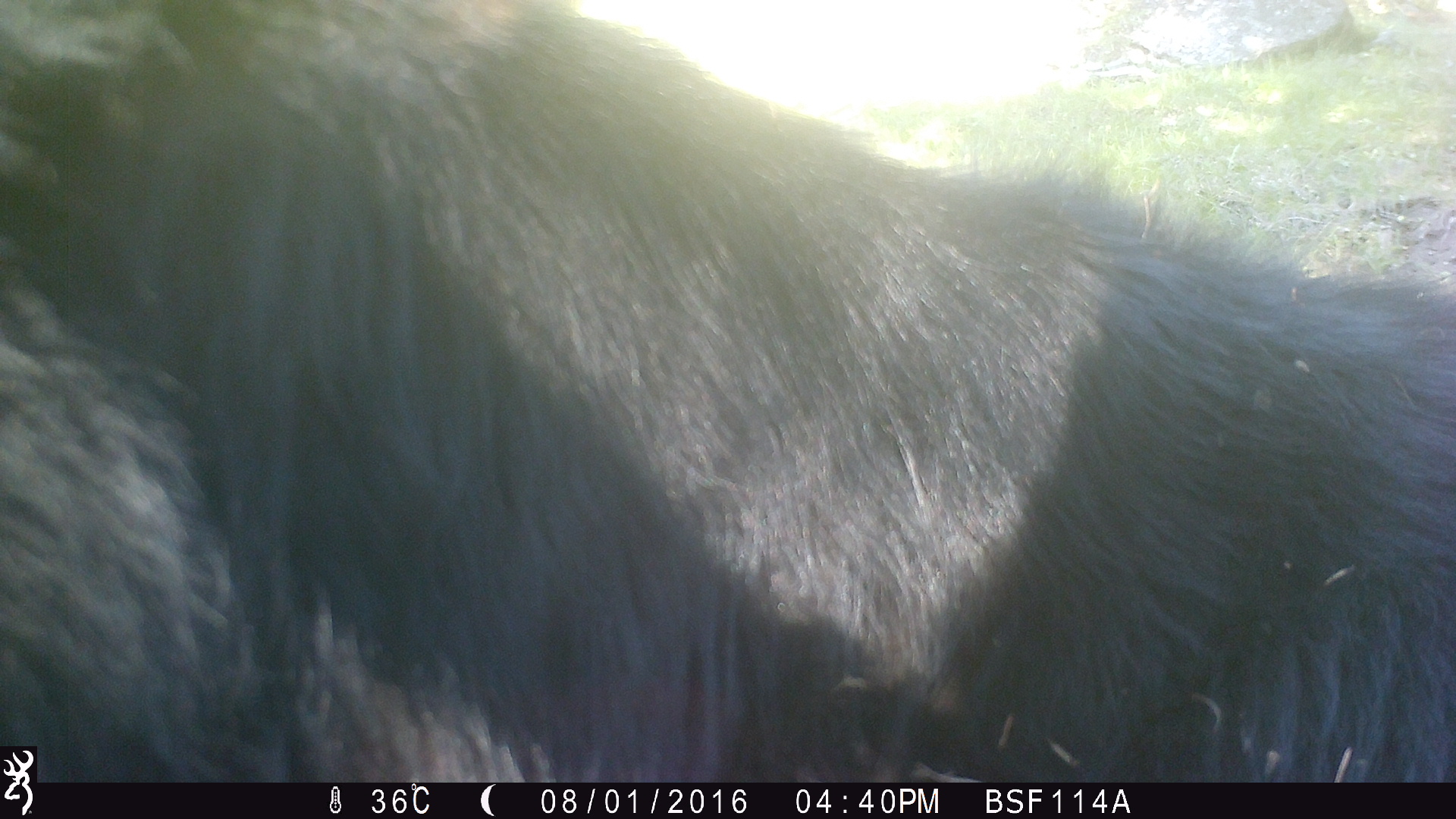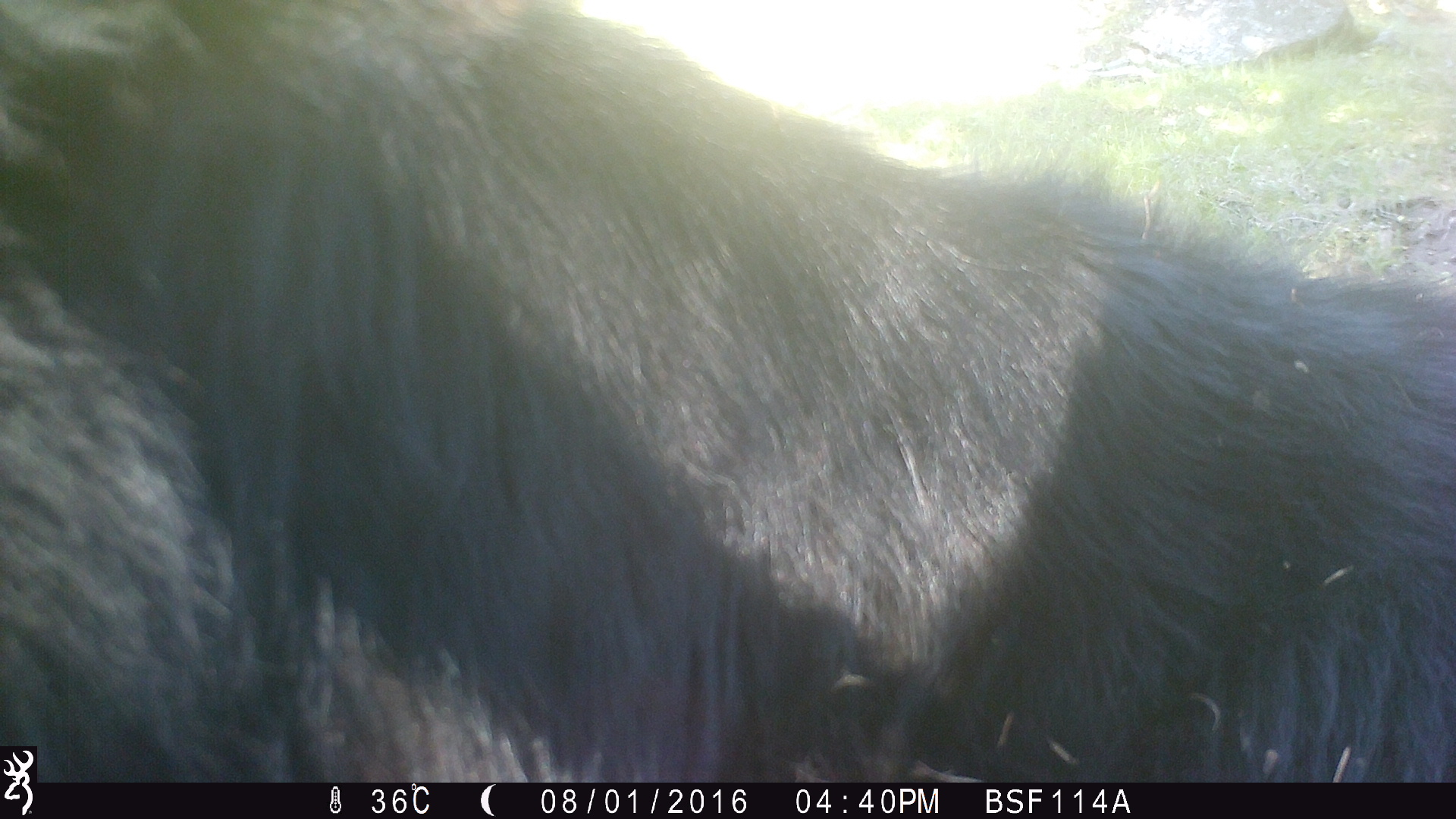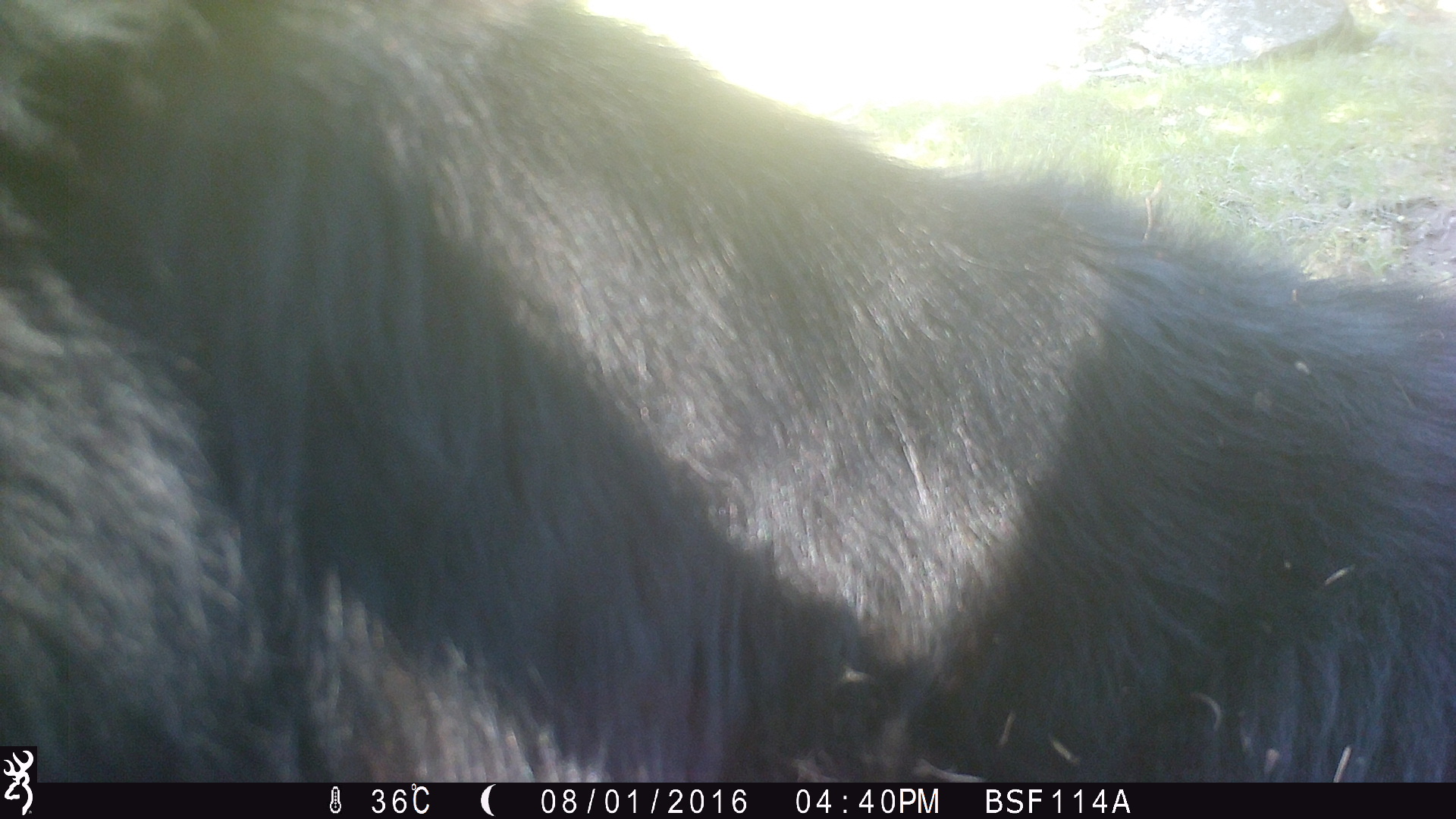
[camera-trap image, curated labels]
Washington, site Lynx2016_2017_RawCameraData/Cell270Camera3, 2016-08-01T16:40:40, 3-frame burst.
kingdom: Animalia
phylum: Chordata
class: Mammalia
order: Artiodactyla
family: Bovidae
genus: Bos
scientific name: Bos taurus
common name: domestic cattle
Domestic cattle (Bos taurus). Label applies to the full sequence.